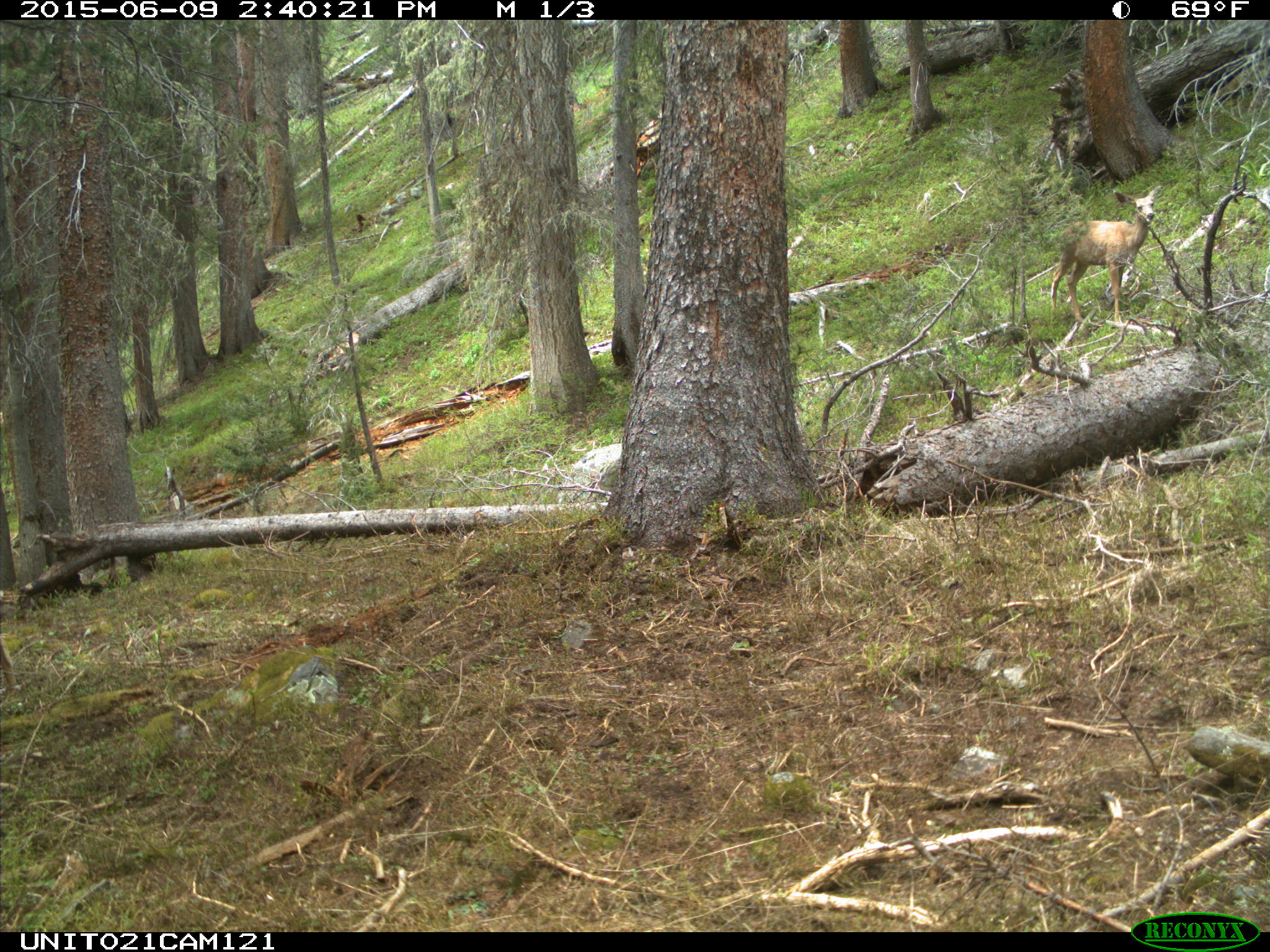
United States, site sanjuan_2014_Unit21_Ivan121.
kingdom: Animalia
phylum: Chordata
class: Mammalia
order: Artiodactyla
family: Cervidae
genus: Odocoileus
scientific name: Odocoileus hemionus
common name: mule deer